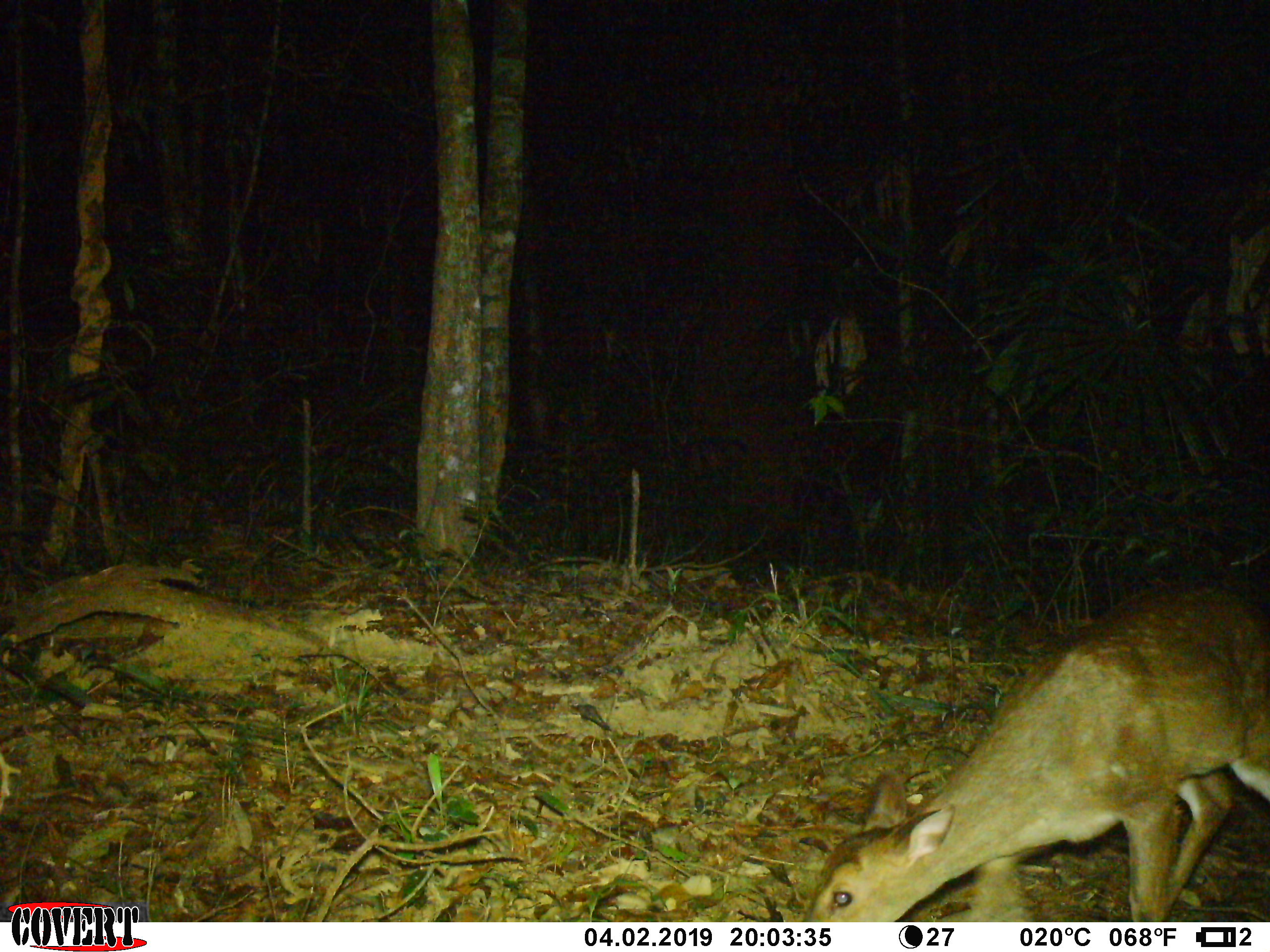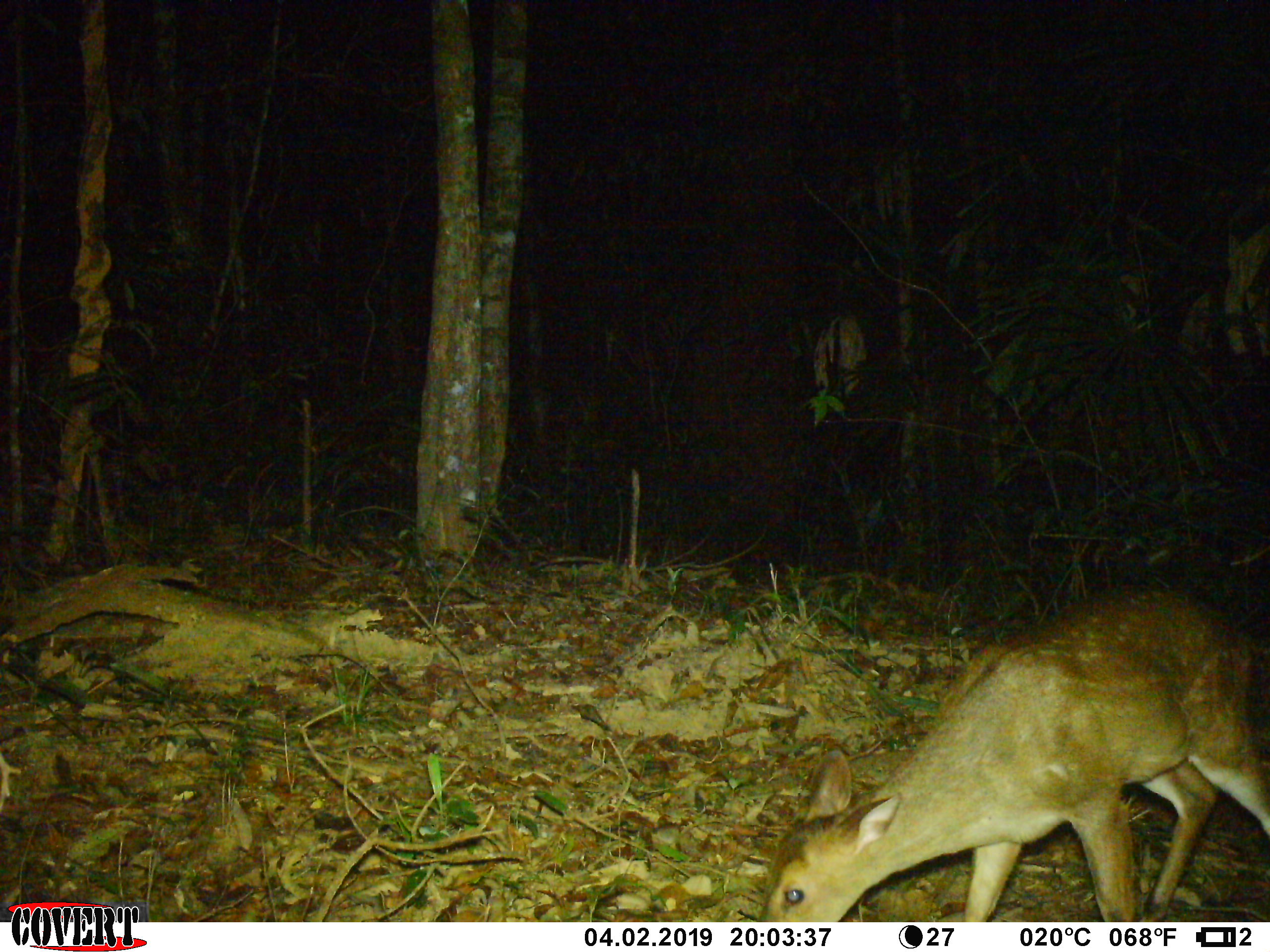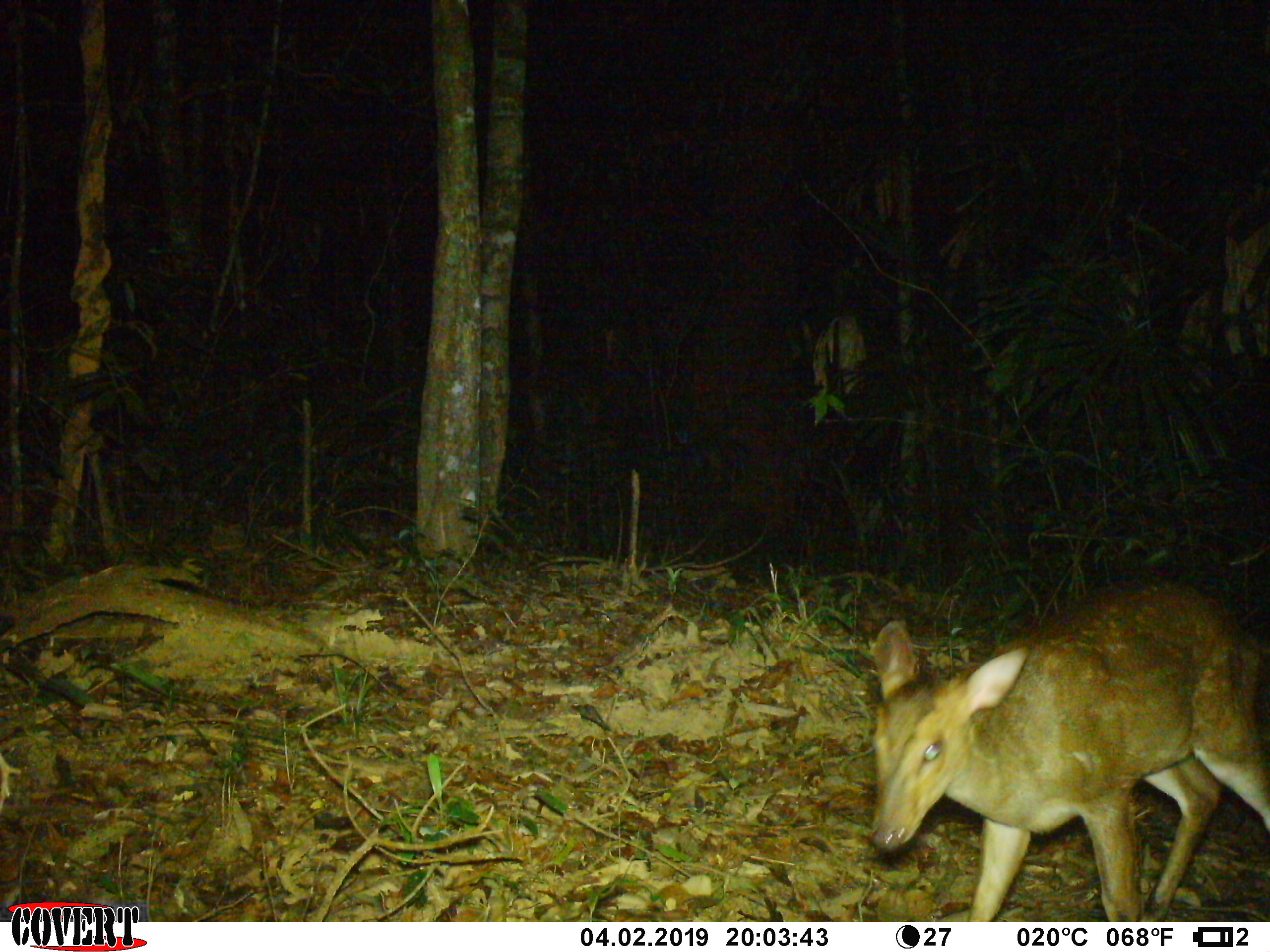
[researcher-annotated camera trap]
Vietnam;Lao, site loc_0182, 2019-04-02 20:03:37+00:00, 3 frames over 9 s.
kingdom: Animalia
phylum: Chordata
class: Mammalia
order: Artiodactyla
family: Cervidae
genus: Muntiacus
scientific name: Muntiacus vuquangensis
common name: large-antlered muntjac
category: large antlered muntjac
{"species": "large antlered muntjac (large-antlered muntjac) (Muntiacus vuquangensis)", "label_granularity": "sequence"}